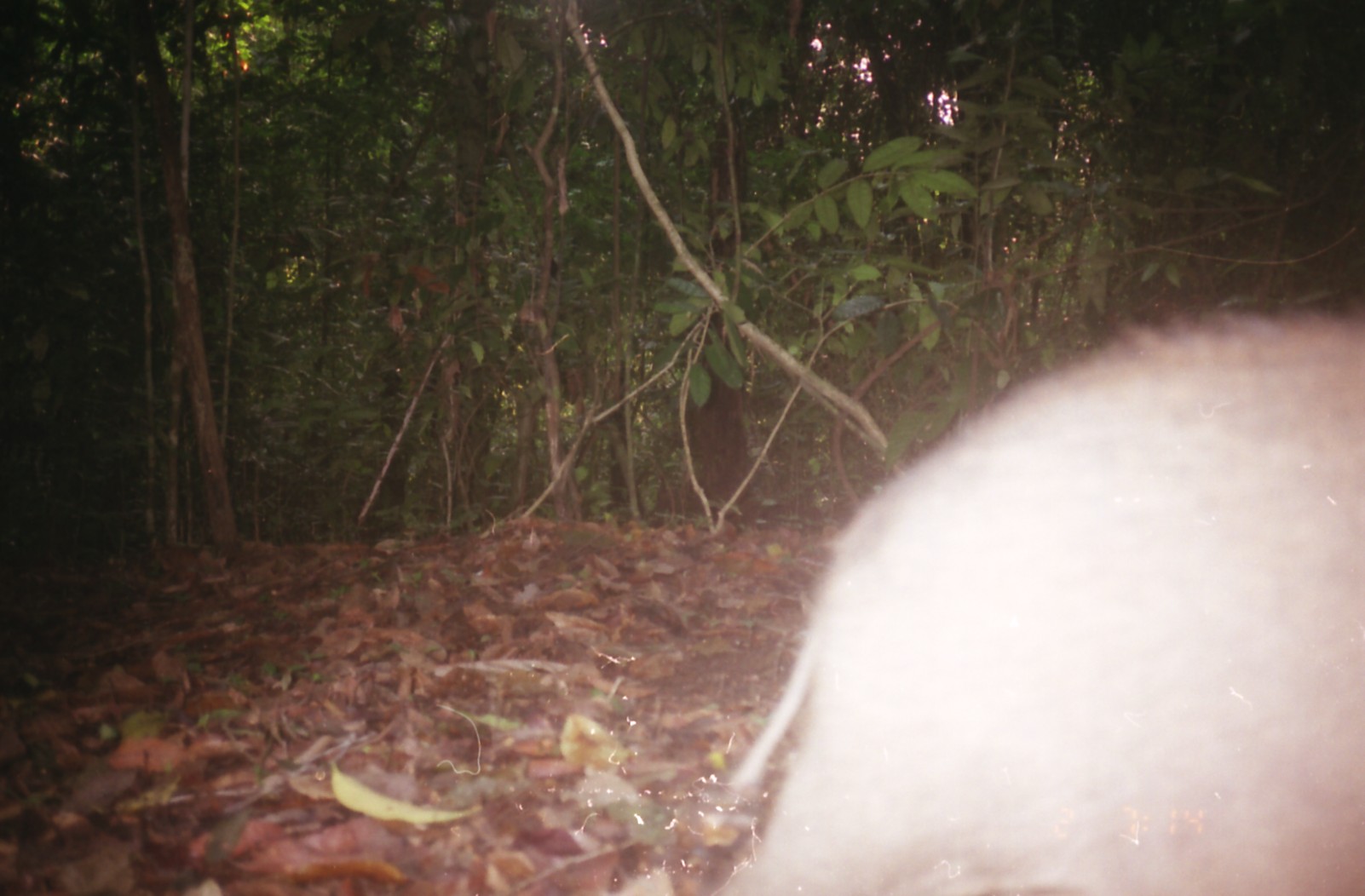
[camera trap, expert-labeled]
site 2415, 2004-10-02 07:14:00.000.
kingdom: Animalia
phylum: Chordata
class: Mammalia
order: Artiodactyla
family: Suidae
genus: Sus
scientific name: Sus scrofa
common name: wild boar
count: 1